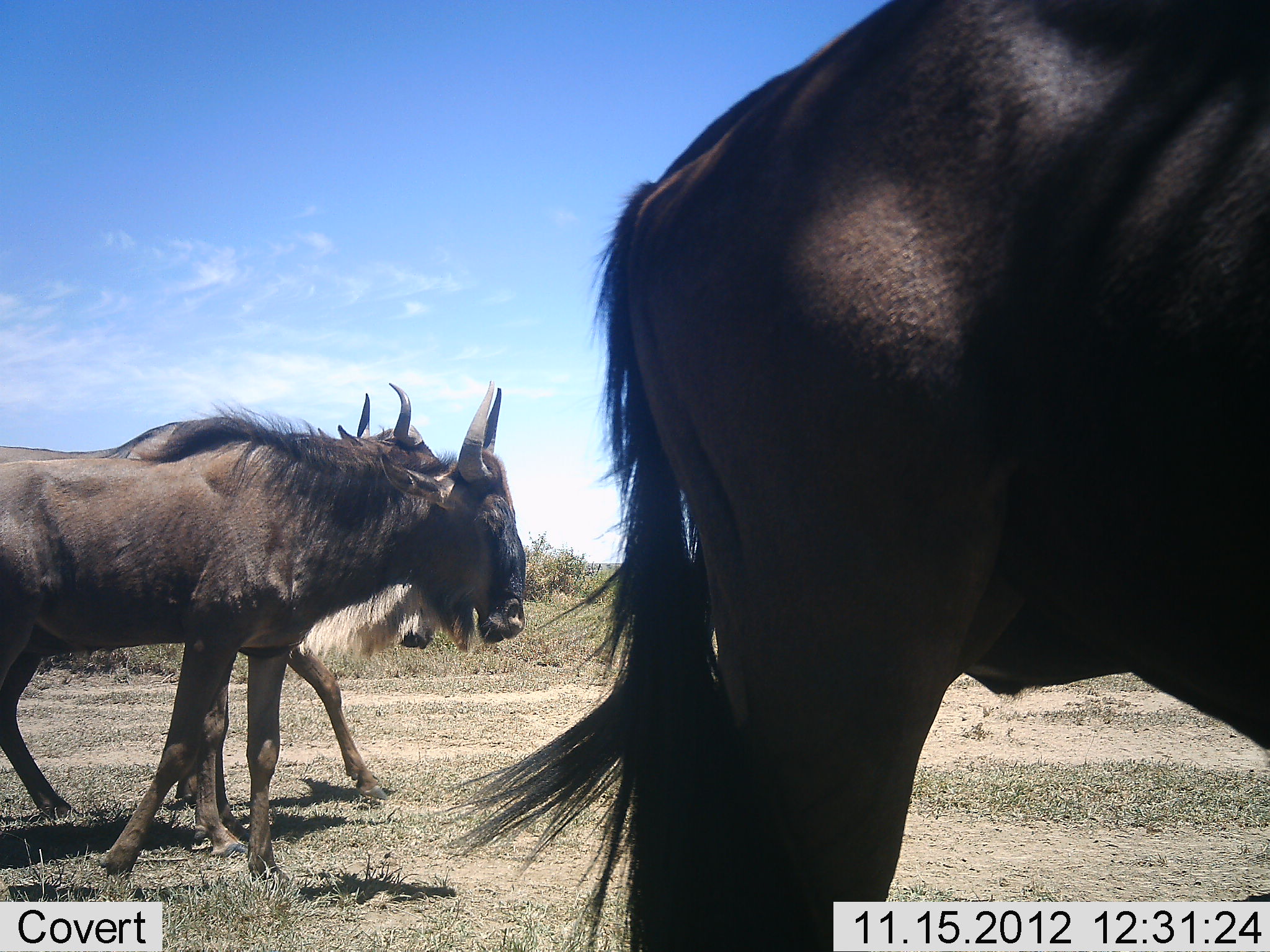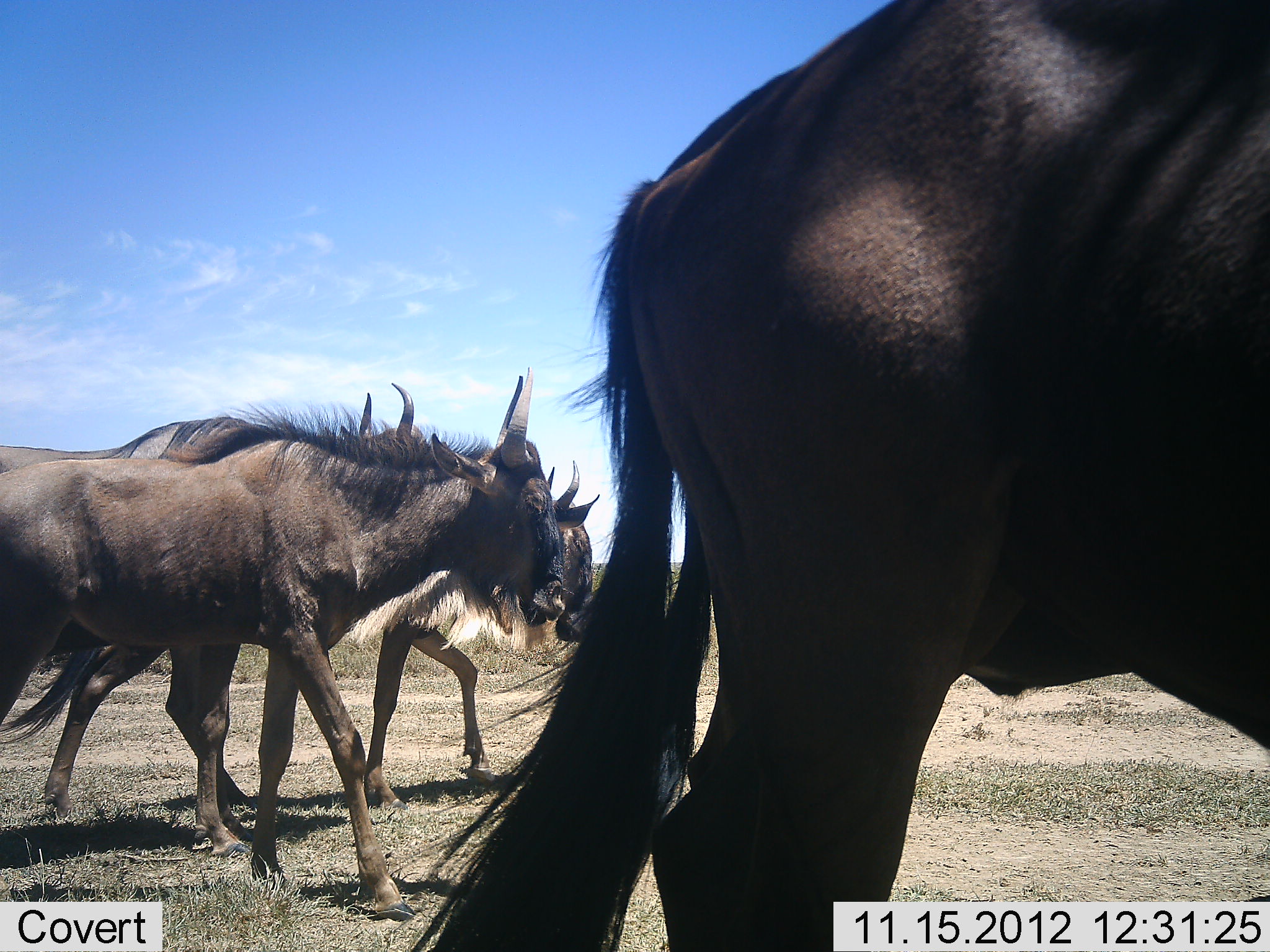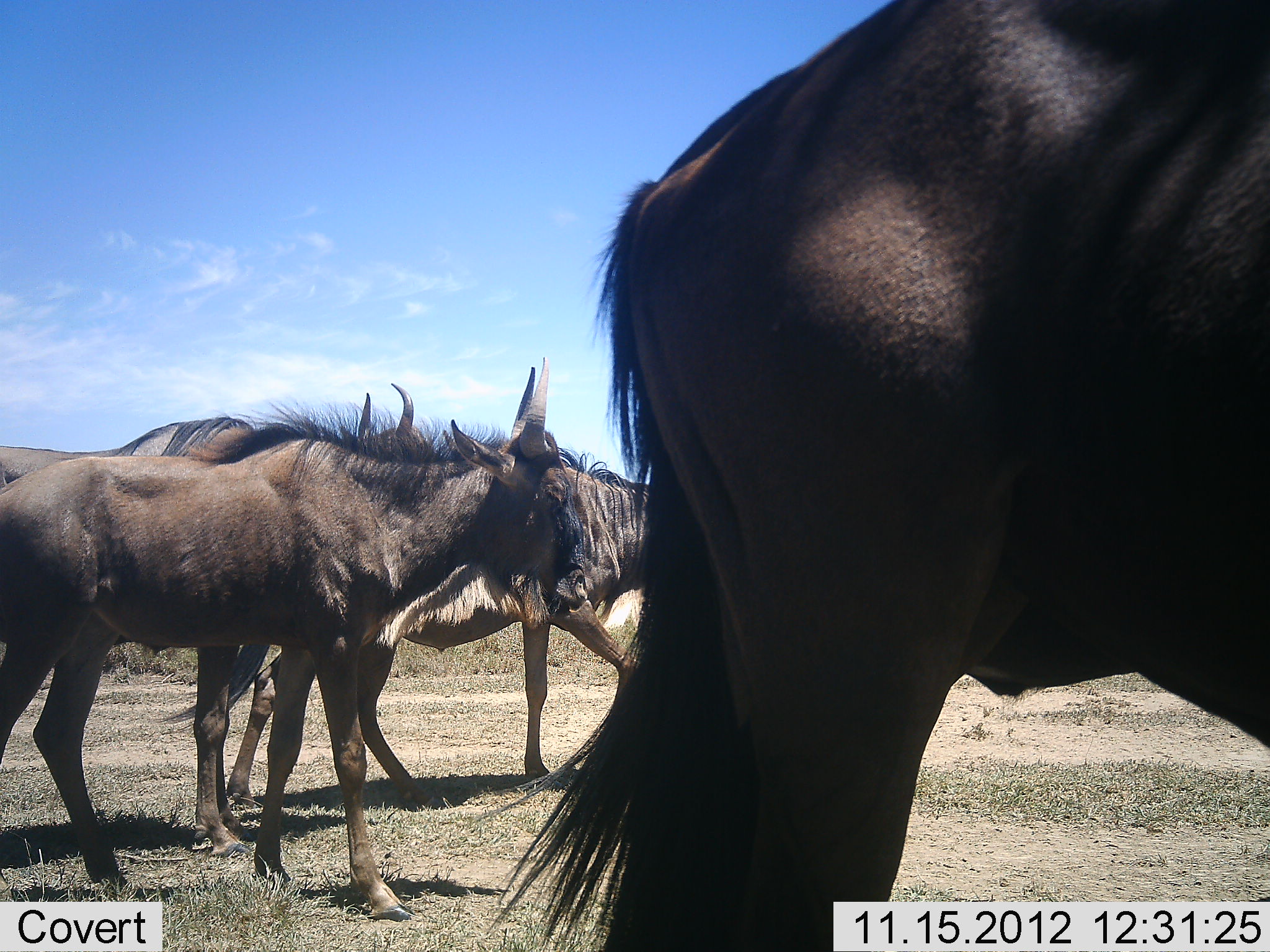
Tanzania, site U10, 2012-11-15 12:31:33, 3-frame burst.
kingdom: Animalia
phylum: Chordata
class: Mammalia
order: Artiodactyla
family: Bovidae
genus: Connochaetes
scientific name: Connochaetes taurinus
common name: blue wildebeest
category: wildebeest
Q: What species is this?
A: Wildebeest (blue wildebeest) (Connochaetes taurinus).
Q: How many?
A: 3.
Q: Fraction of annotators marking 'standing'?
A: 10%.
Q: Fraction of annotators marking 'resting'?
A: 0%.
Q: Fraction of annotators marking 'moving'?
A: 100%.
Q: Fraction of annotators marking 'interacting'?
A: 0%.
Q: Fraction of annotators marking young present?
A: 0%.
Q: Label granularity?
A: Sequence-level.